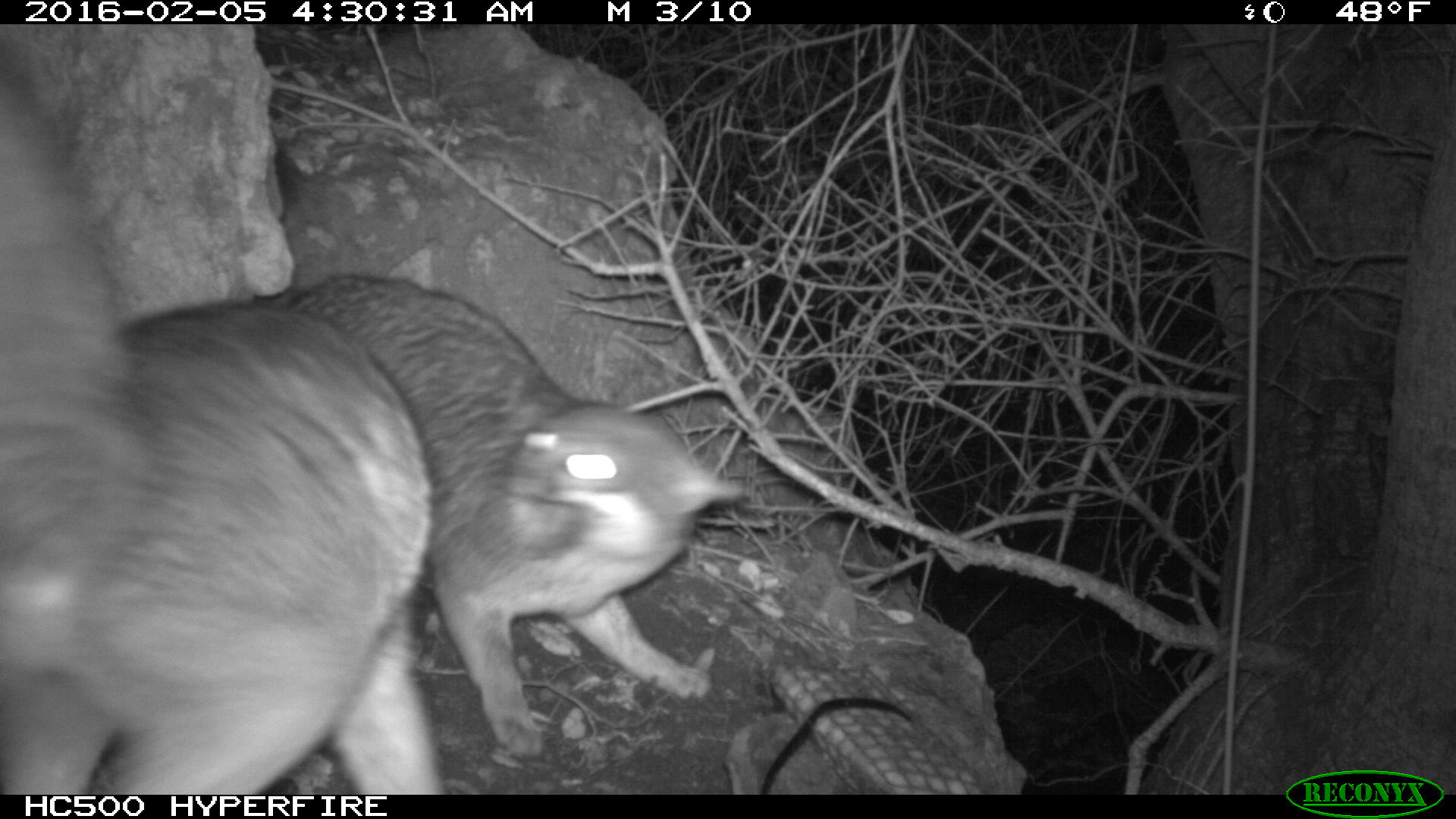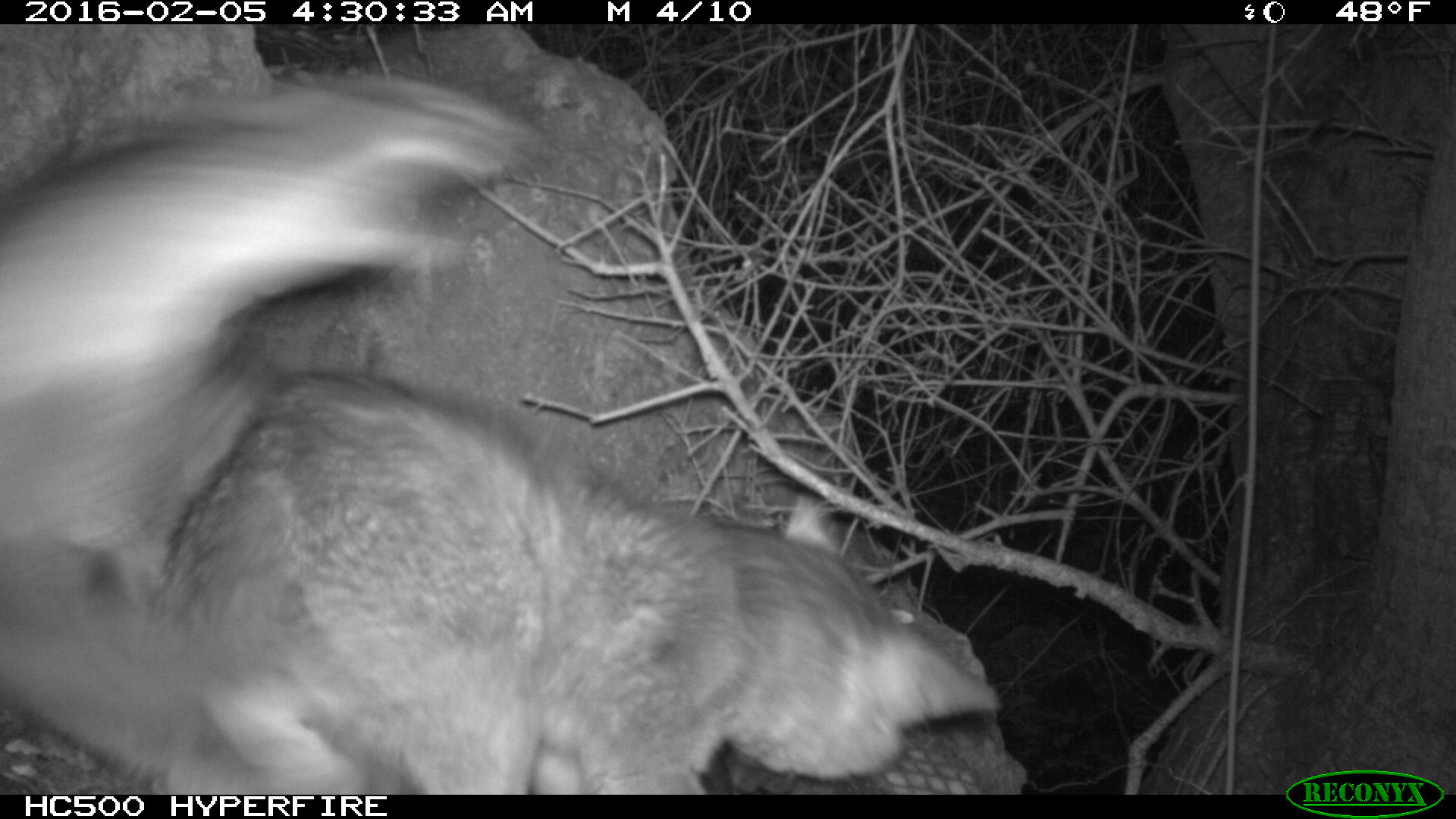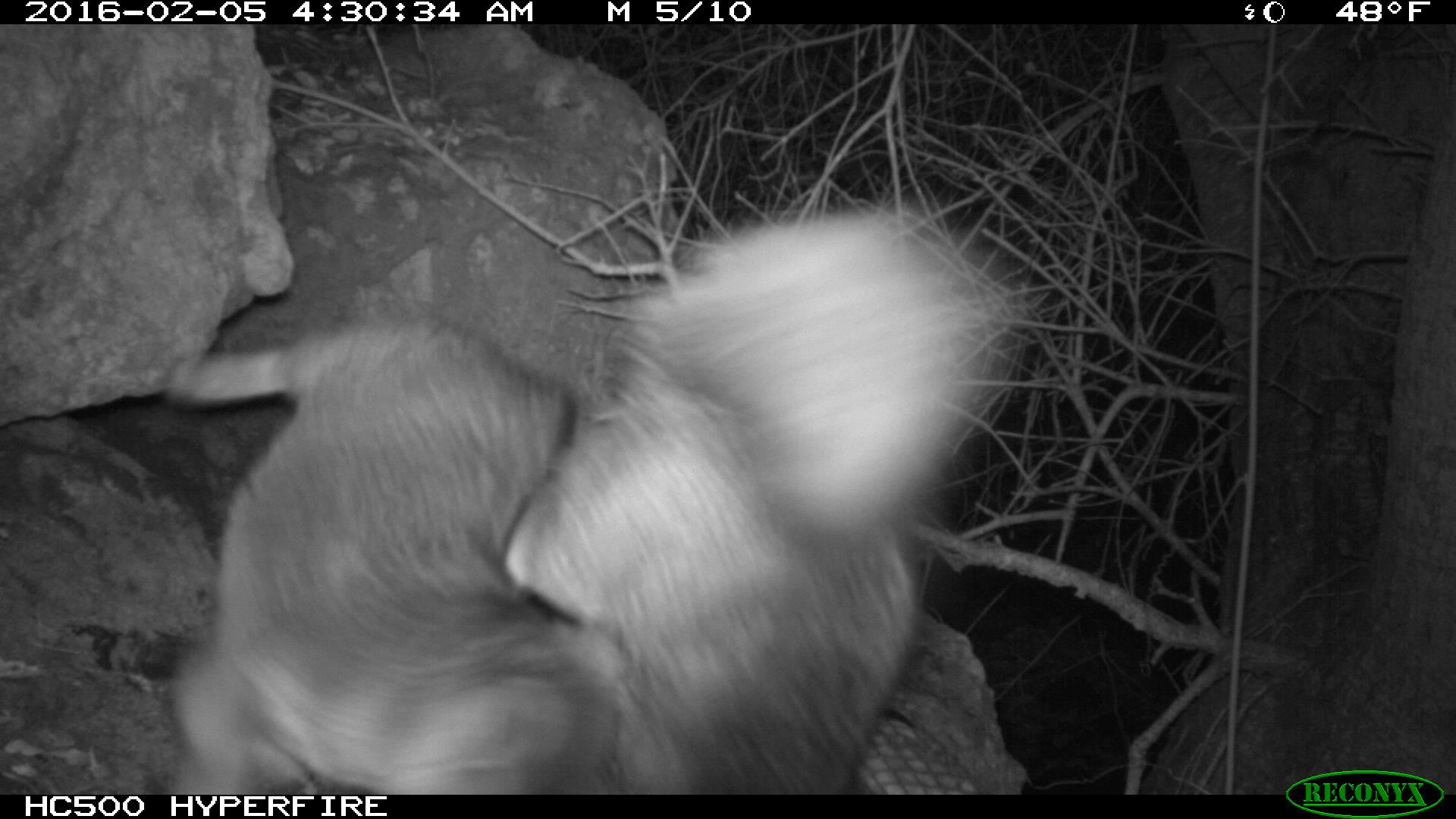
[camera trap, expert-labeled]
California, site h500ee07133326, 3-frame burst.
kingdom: Animalia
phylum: Chordata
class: Mammalia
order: Carnivora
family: Canidae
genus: Urocyon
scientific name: Urocyon littoralis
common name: island fox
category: fox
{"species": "fox (island fox) (Urocyon littoralis)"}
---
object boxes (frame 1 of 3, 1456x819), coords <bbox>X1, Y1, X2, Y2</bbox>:
fox: <bbox>0, 32, 442, 791</bbox>; <bbox>264, 272, 746, 758</bbox>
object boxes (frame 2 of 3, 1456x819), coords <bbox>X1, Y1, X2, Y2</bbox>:
fox: <bbox>0, 72, 1002, 790</bbox>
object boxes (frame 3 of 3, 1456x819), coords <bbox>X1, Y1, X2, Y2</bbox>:
fox: <bbox>162, 193, 1034, 795</bbox>